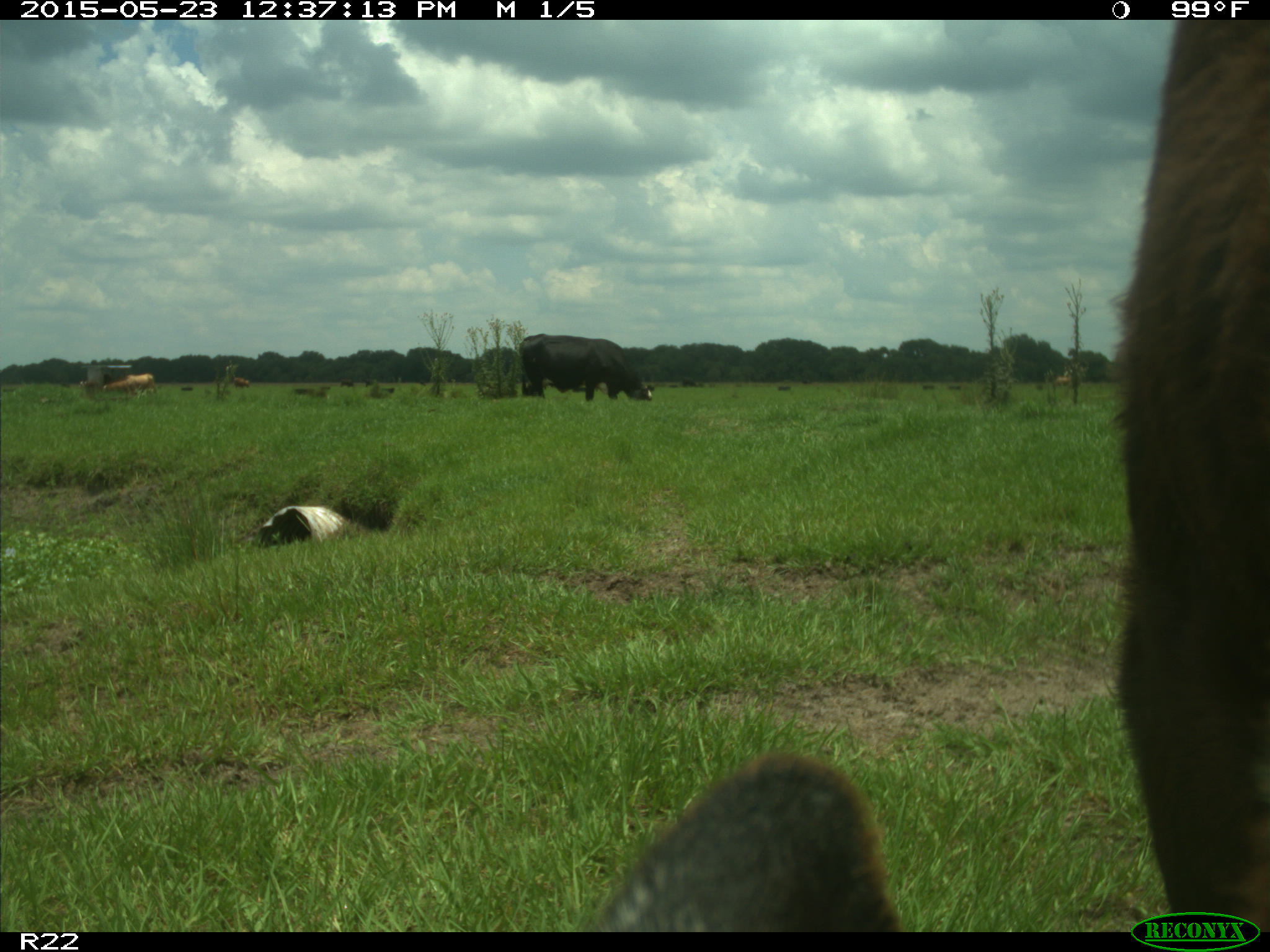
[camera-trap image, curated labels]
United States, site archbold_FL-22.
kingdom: Animalia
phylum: Chordata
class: Mammalia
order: Artiodactyla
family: Bovidae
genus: Bos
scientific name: Bos taurus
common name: domestic cow